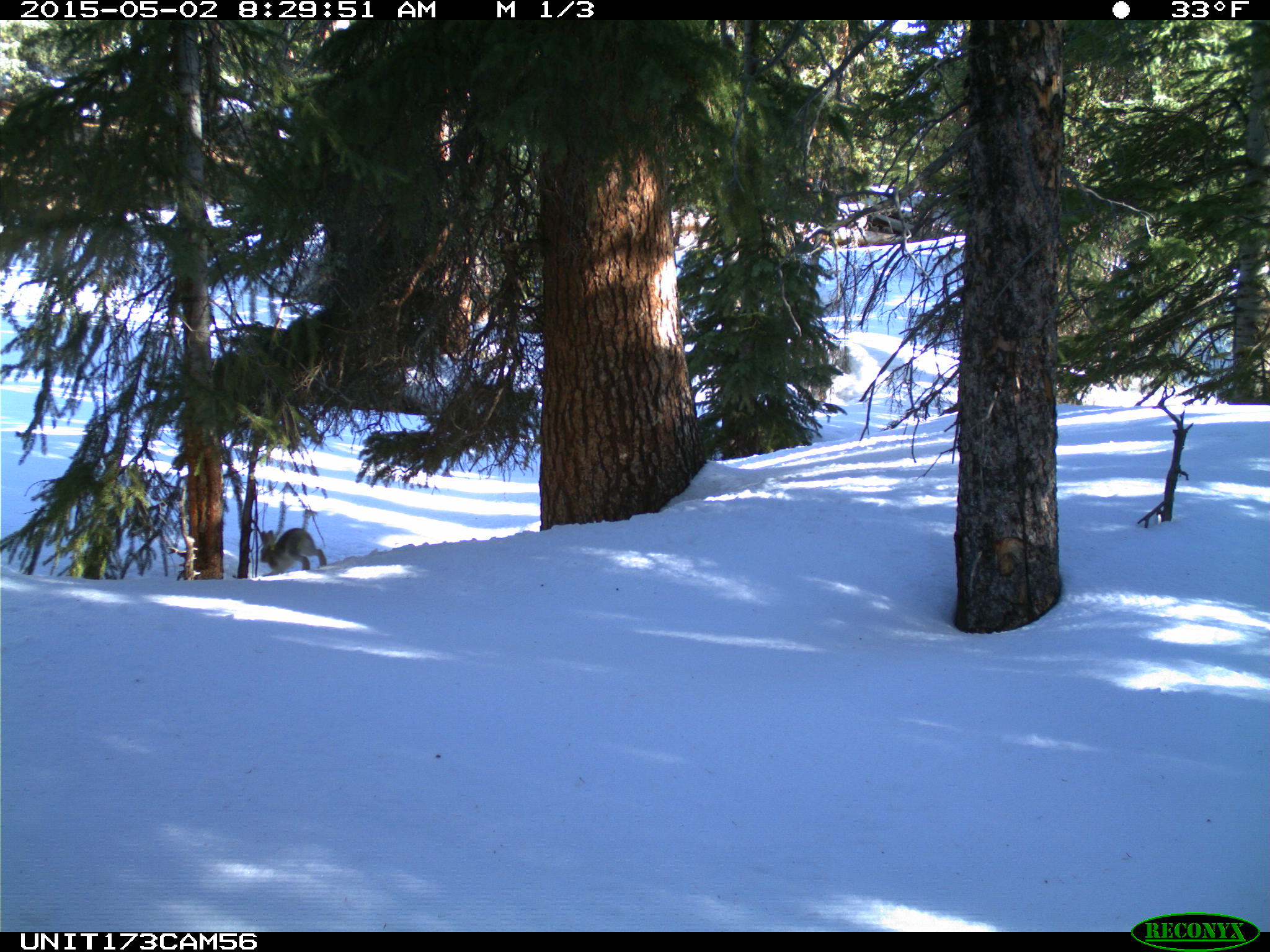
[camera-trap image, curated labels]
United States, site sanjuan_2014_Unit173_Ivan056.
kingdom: Animalia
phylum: Chordata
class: Mammalia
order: Lagomorpha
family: Leporidae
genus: Lepus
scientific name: Lepus americanus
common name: snowshoe hare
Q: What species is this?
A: Lepus americanus (snowshoe hare).